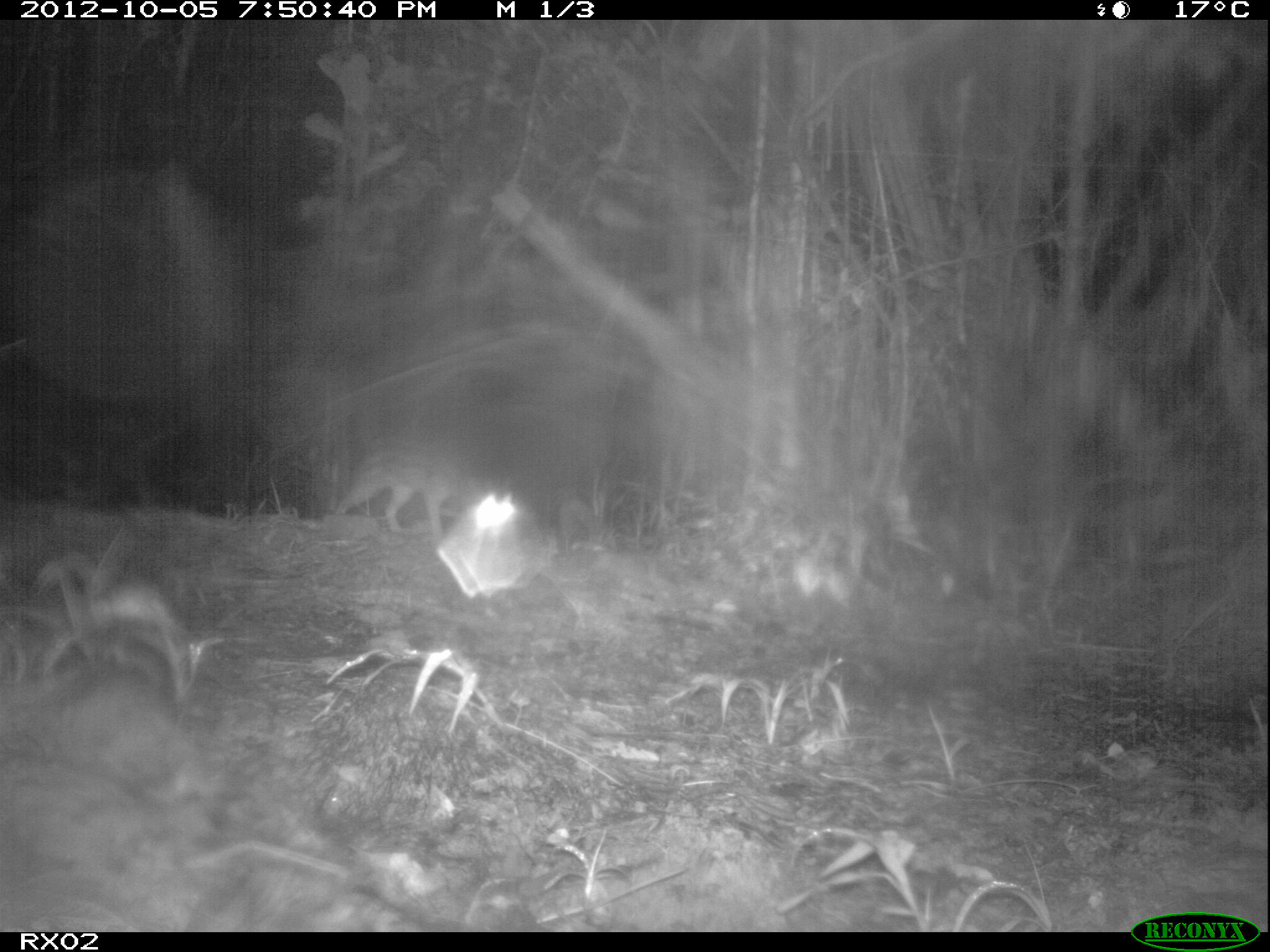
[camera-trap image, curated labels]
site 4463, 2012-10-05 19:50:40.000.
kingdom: Animalia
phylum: Chordata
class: Mammalia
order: Carnivora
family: Eupleridae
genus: Fossa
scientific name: Fossa fossana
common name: fanaloka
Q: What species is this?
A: Fossa fossana (fanaloka).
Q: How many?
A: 1.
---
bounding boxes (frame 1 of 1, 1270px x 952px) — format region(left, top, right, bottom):
fossa fossana: region(337, 434, 504, 541)